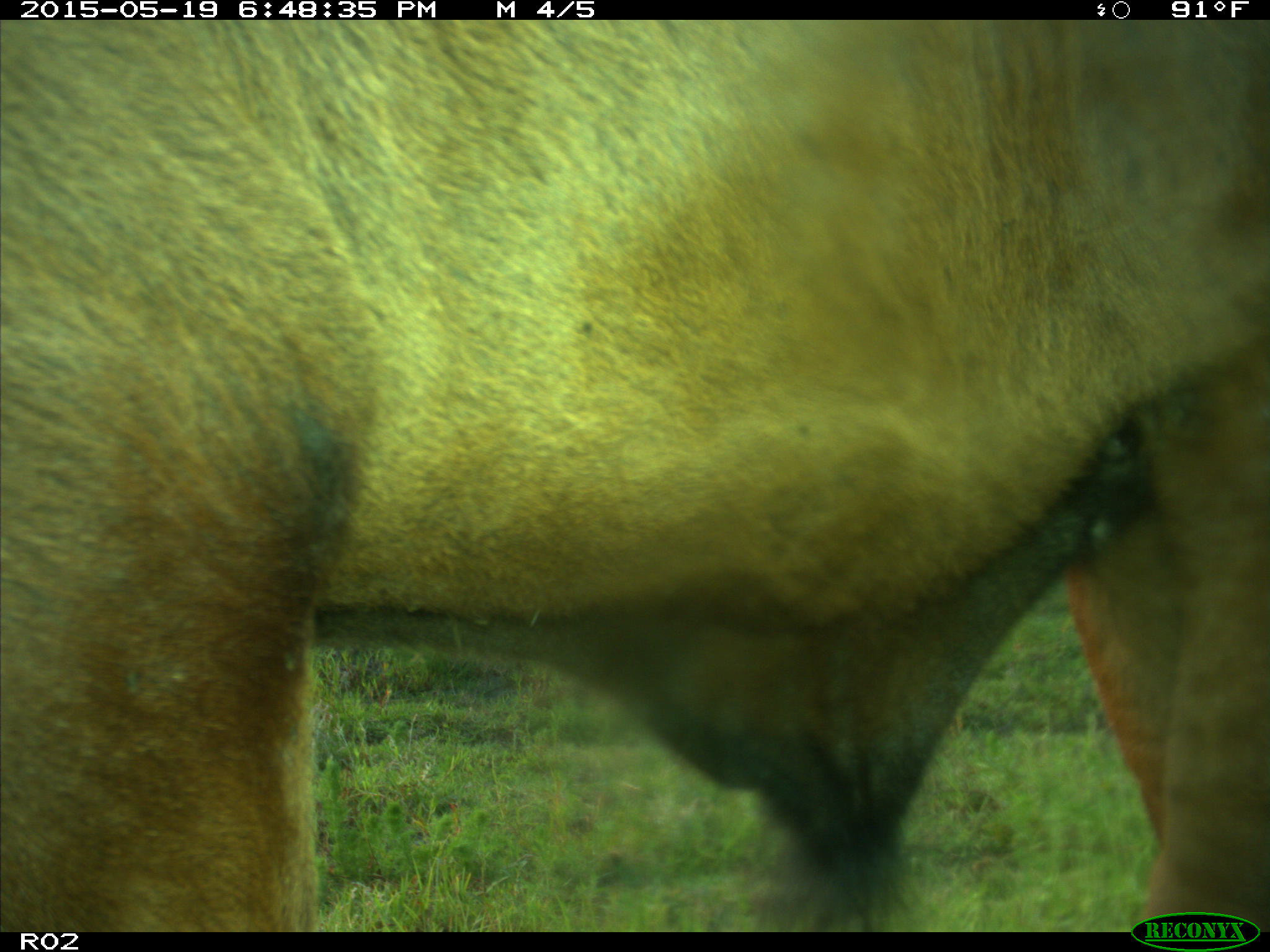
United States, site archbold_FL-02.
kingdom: Animalia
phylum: Chordata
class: Mammalia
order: Artiodactyla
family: Bovidae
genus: Bos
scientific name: Bos taurus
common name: domestic cow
Bos taurus (domestic cow).